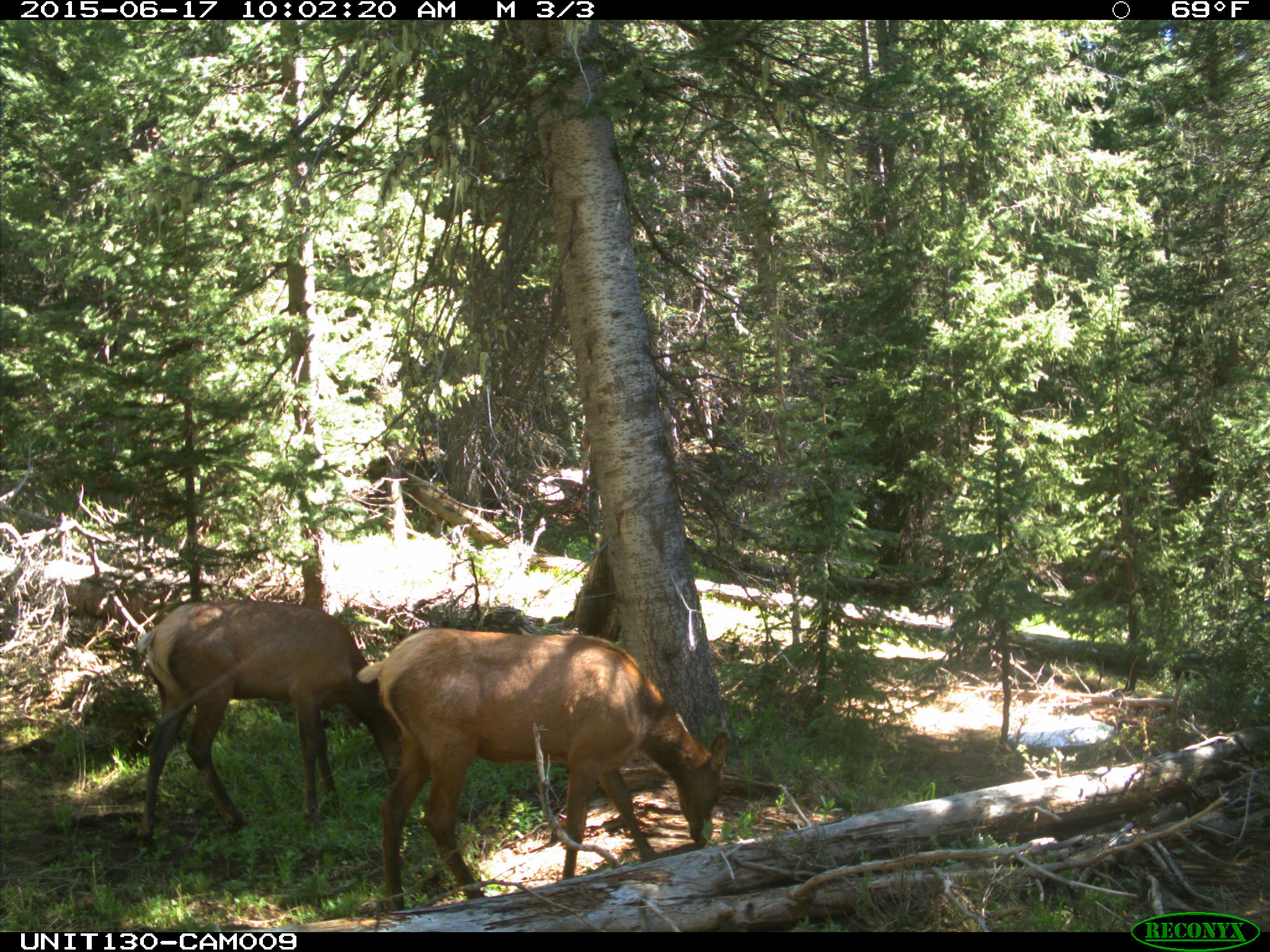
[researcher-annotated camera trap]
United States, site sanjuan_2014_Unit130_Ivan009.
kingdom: Animalia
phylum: Chordata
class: Mammalia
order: Artiodactyla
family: Cervidae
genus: Cervus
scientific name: Cervus elaphus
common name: red deer